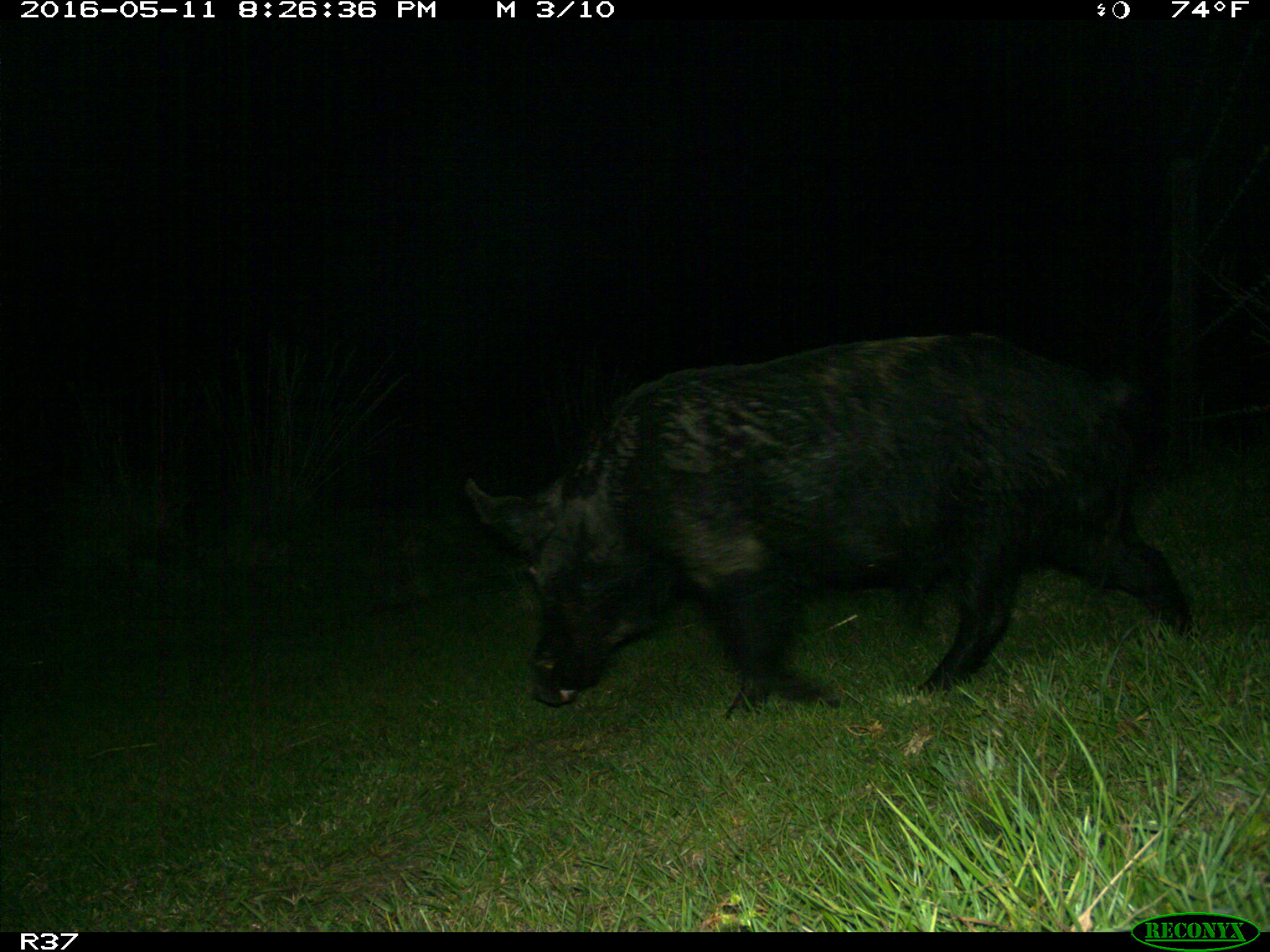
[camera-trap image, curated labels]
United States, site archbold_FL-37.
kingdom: Animalia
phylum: Chordata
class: Mammalia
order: Artiodactyla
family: Suidae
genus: Sus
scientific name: Sus scrofa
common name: wild boar